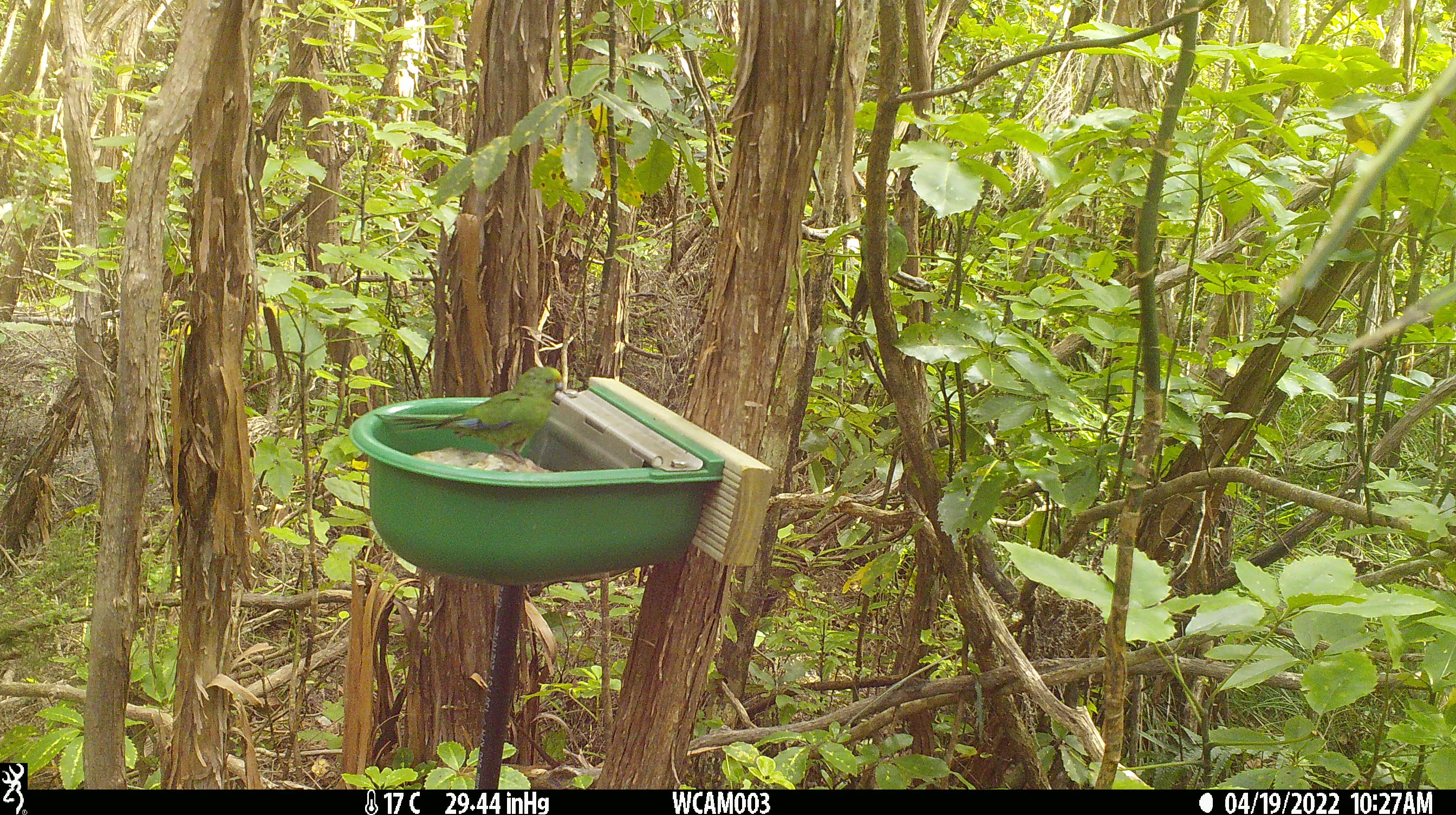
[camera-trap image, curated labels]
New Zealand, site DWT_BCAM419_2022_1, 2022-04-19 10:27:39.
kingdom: Animalia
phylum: Chordata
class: Aves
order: Psittaciformes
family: Psittaculidae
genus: Cyanoramphus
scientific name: Cyanoramphus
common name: parakeet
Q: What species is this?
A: Parakeet (Cyanoramphus).